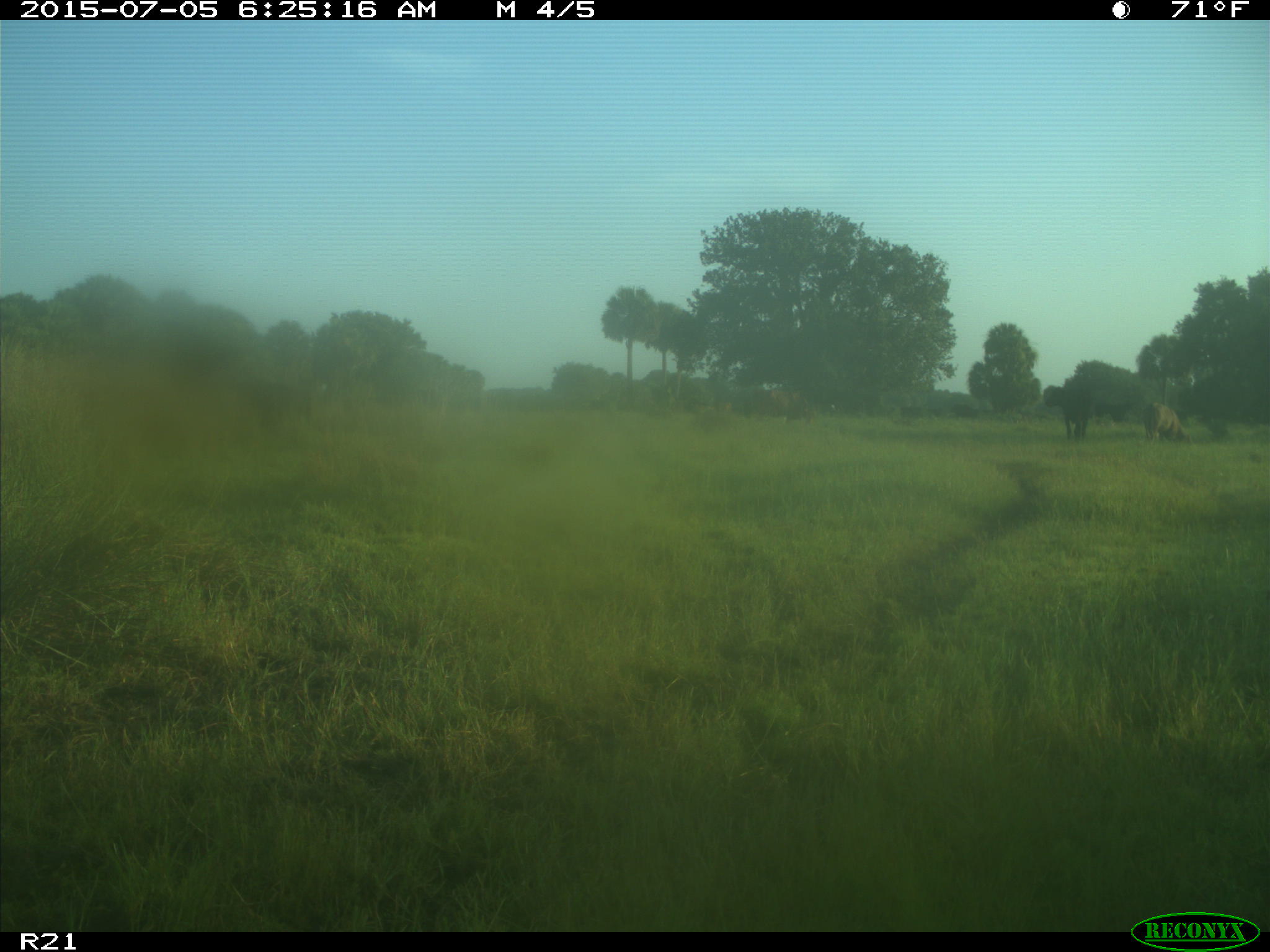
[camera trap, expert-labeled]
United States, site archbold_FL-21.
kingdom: Animalia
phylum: Chordata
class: Mammalia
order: Artiodactyla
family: Bovidae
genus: Bos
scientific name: Bos taurus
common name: domestic cow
Bos taurus (domestic cow).